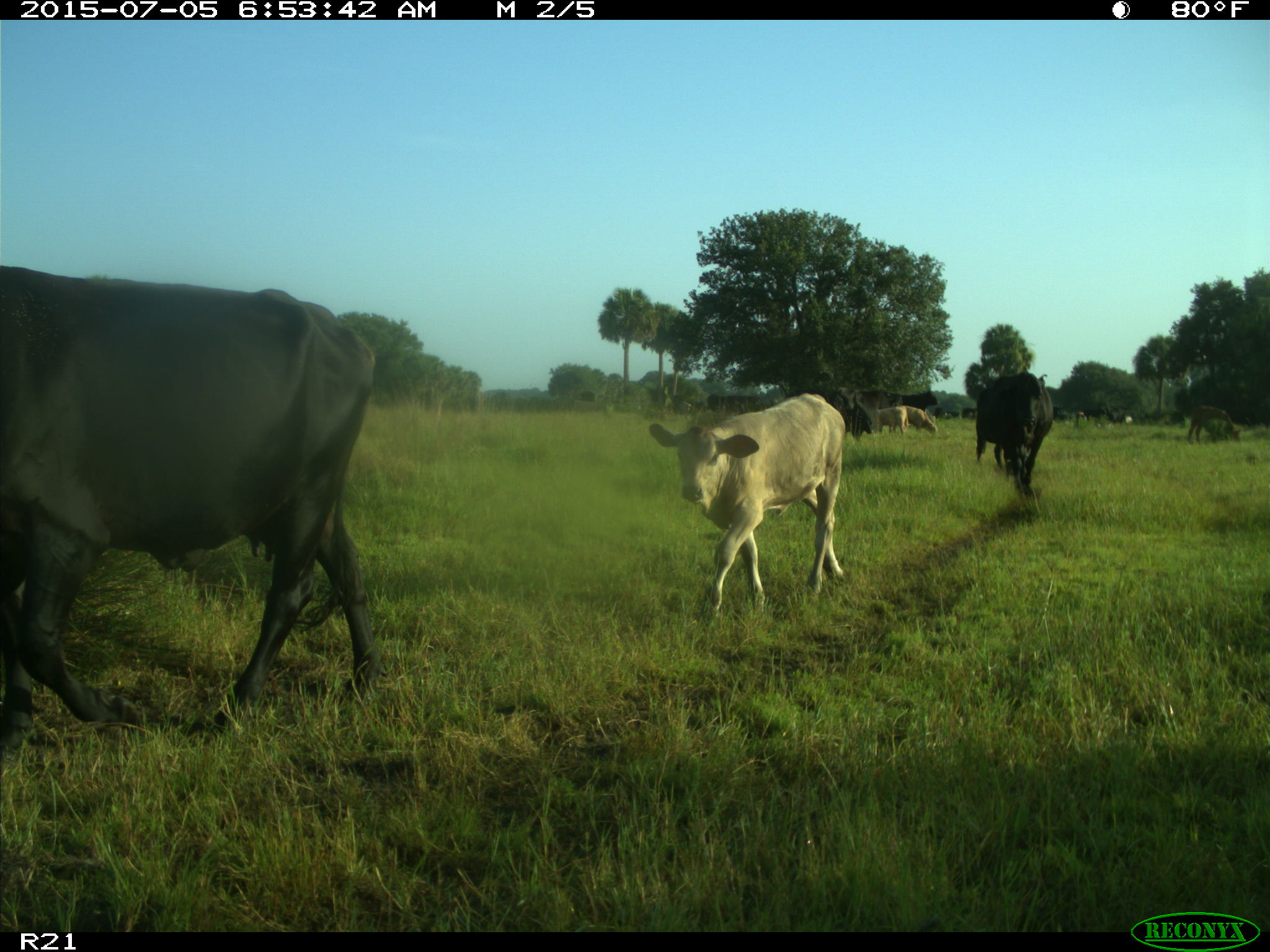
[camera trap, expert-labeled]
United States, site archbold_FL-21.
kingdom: Animalia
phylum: Chordata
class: Mammalia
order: Artiodactyla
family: Bovidae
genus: Bos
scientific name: Bos taurus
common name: domestic cow